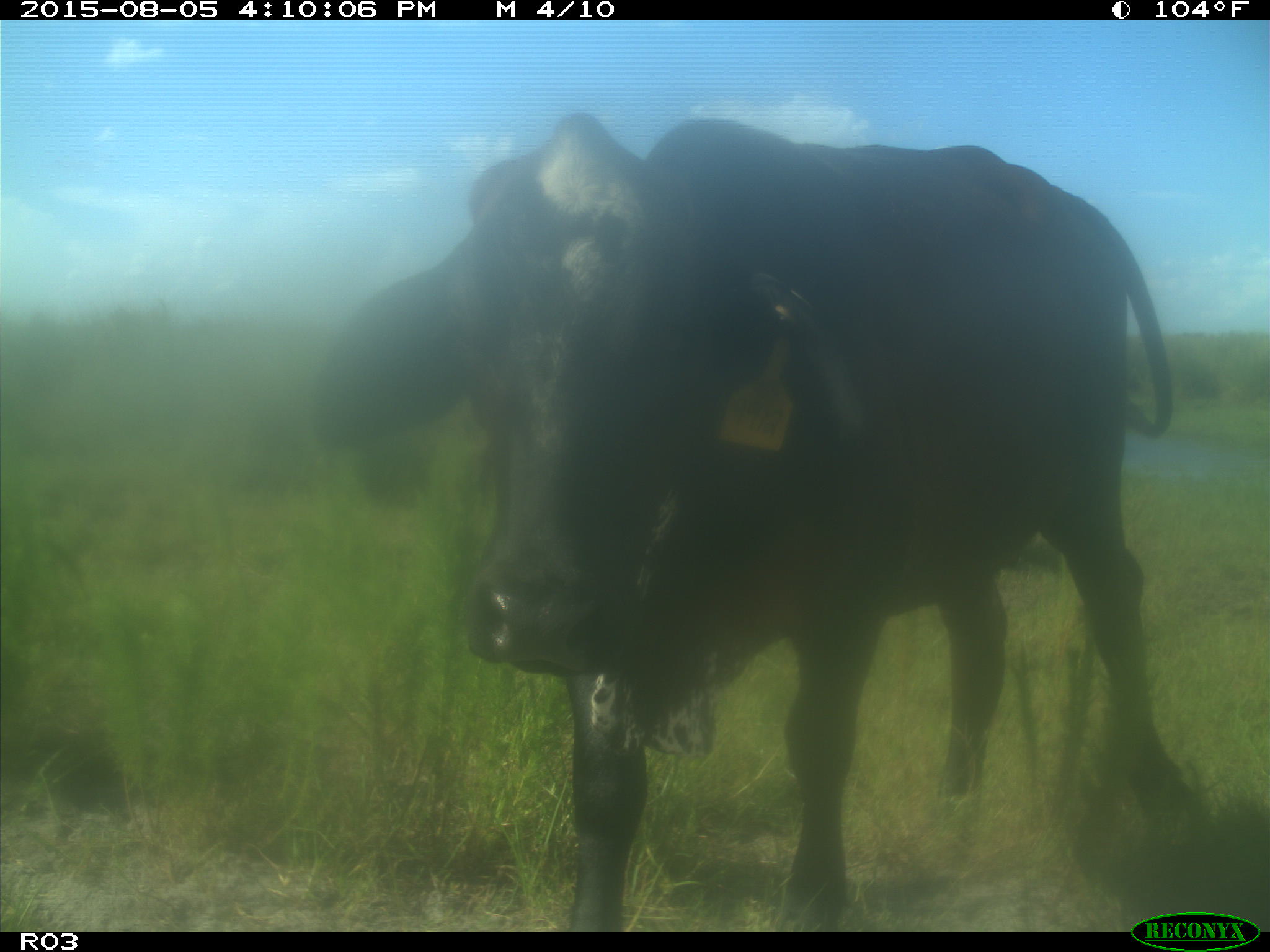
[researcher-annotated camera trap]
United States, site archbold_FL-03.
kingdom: Animalia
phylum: Chordata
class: Mammalia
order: Artiodactyla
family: Bovidae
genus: Bos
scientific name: Bos taurus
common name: domestic cow